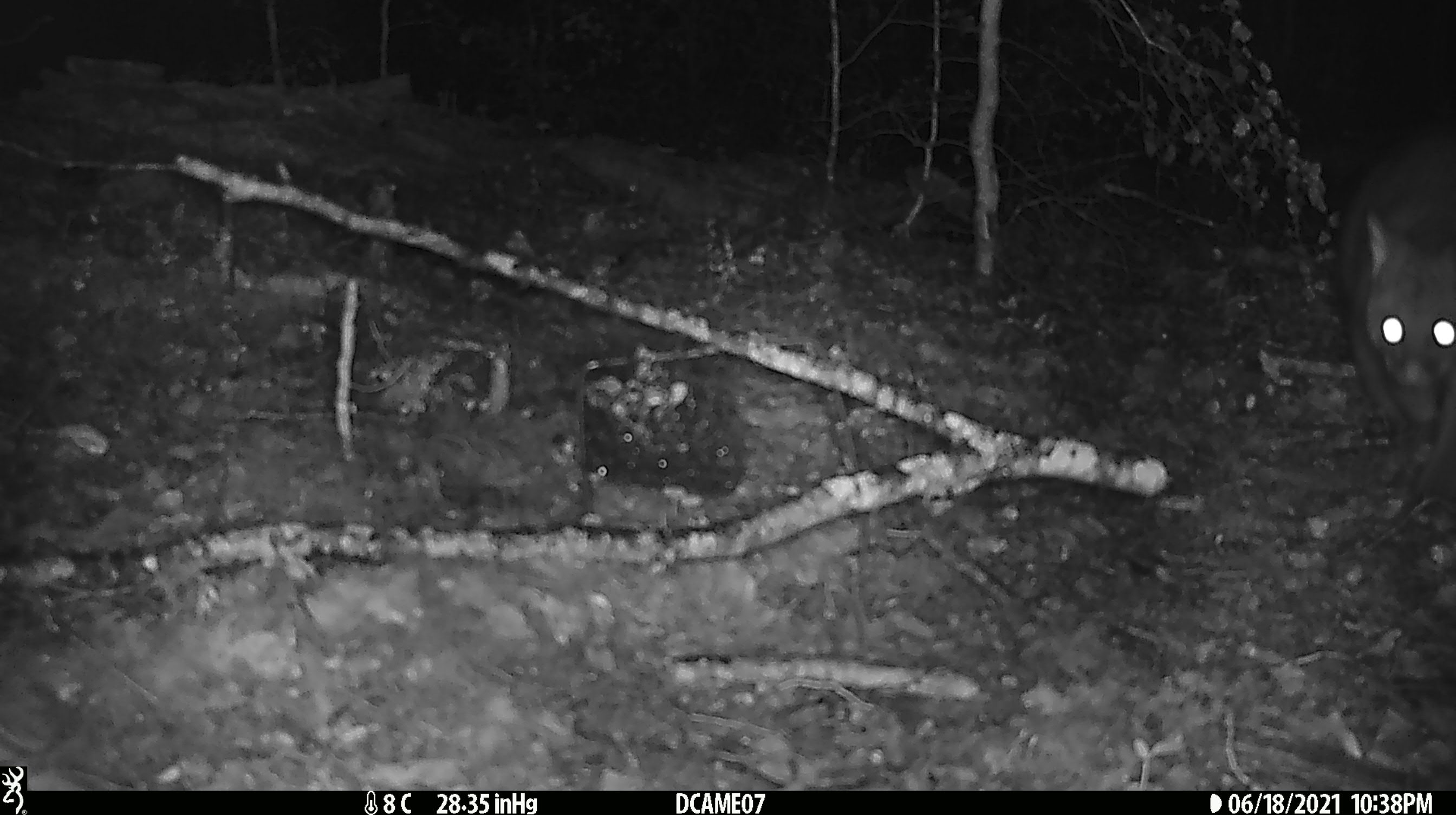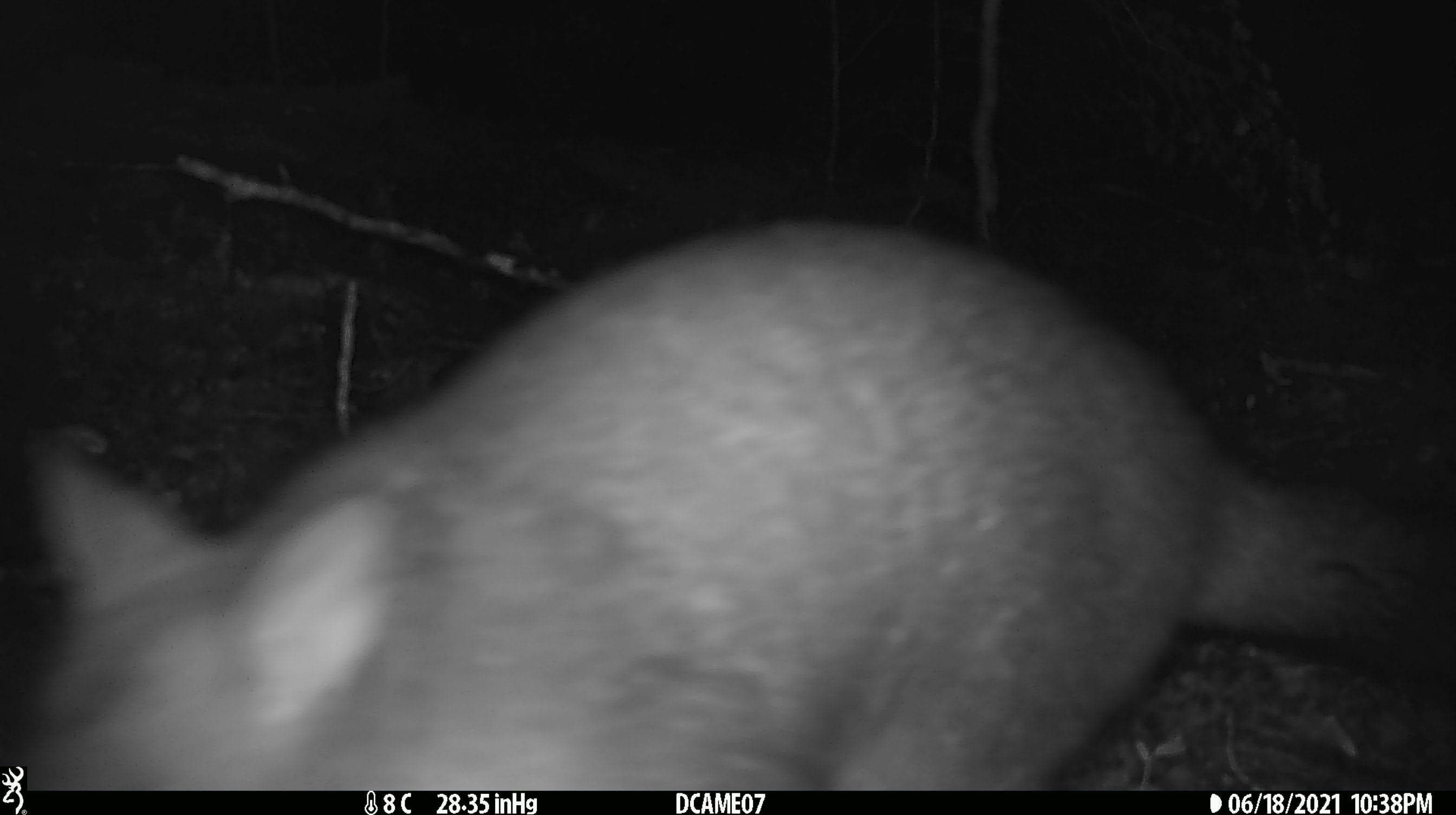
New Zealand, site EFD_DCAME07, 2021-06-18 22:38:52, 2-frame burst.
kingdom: Animalia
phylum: Chordata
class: Mammalia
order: Diprotodontia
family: Phalangeridae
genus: Trichosurus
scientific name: Trichosurus vulpecula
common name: common brushtail possum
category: possum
Possum (common brushtail possum) (Trichosurus vulpecula).